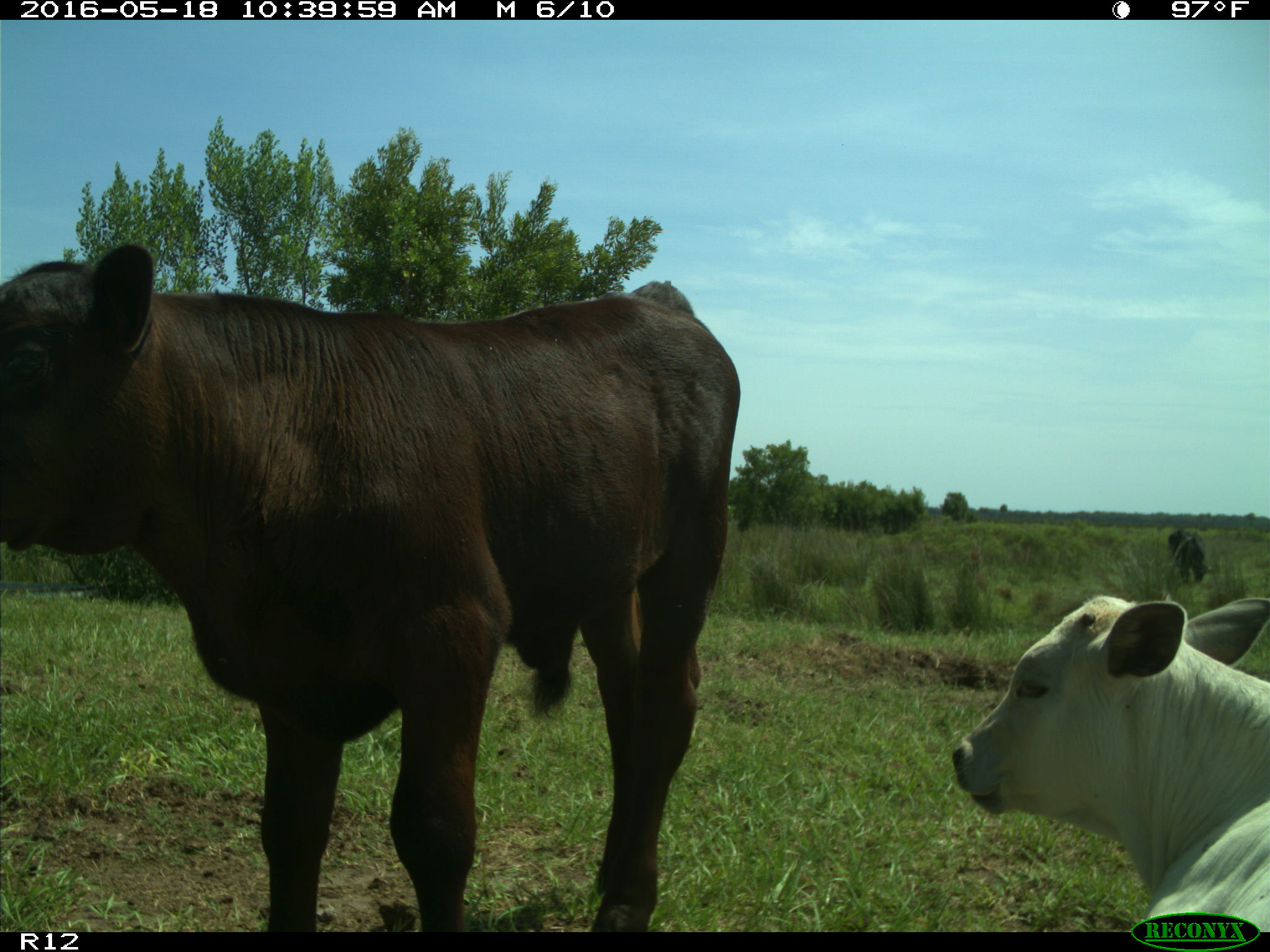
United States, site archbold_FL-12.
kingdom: Animalia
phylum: Chordata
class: Mammalia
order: Artiodactyla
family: Bovidae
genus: Bos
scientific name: Bos taurus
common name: domestic cow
Bos taurus (domestic cow).